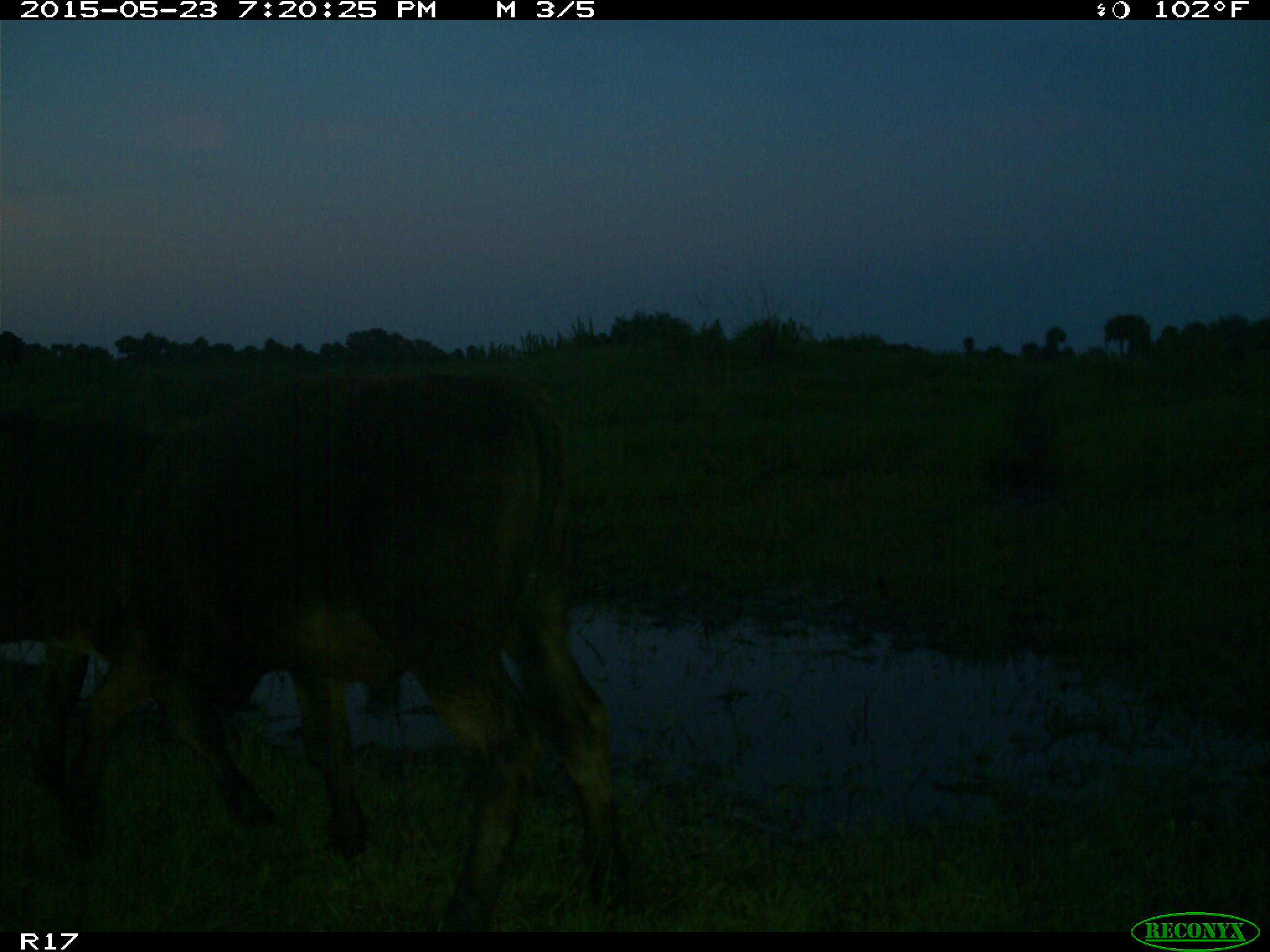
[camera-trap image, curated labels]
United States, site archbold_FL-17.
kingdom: Animalia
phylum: Chordata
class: Mammalia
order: Artiodactyla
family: Bovidae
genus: Bos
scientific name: Bos taurus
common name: domestic cow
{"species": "Bos taurus (domestic cow)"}